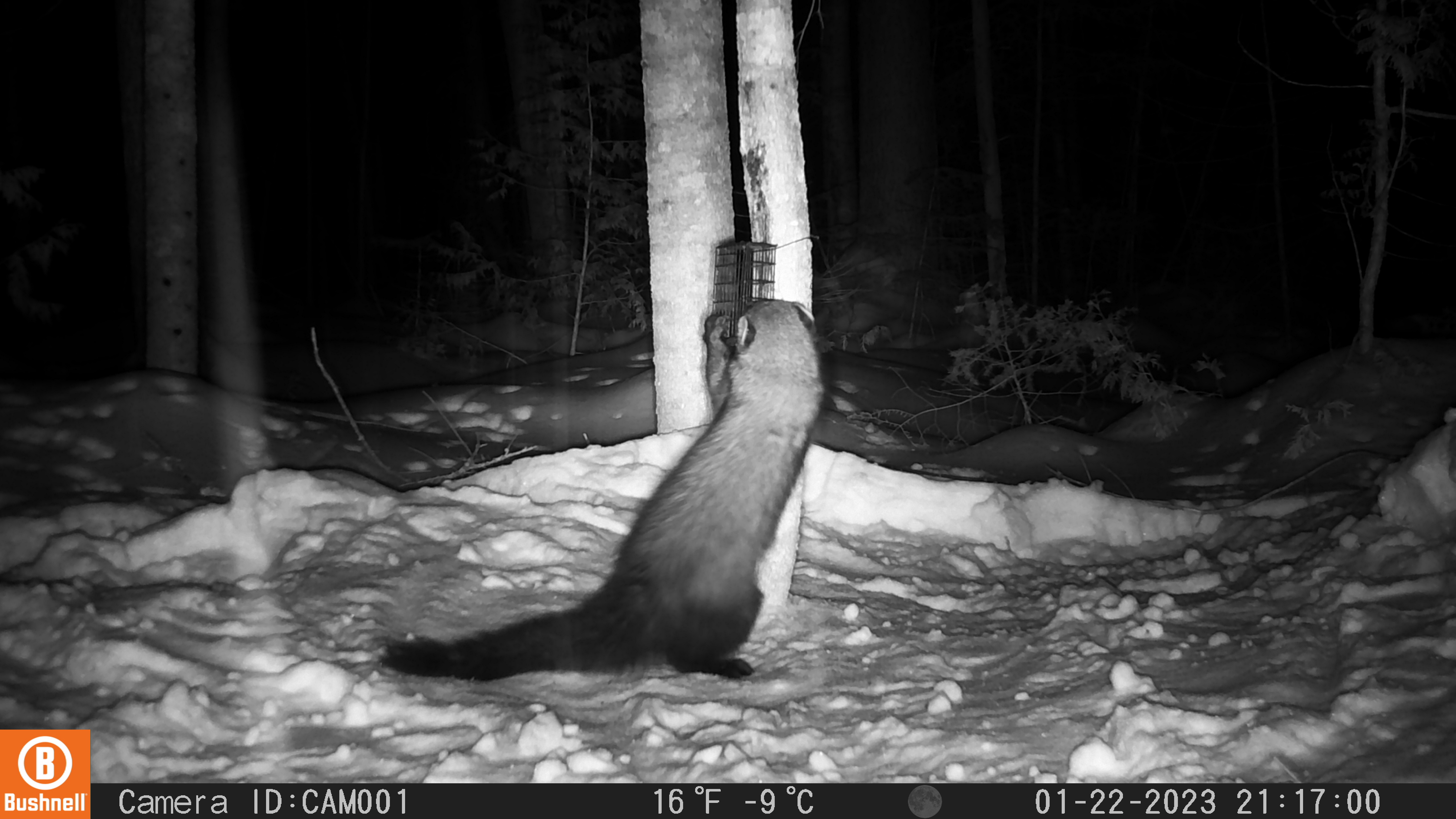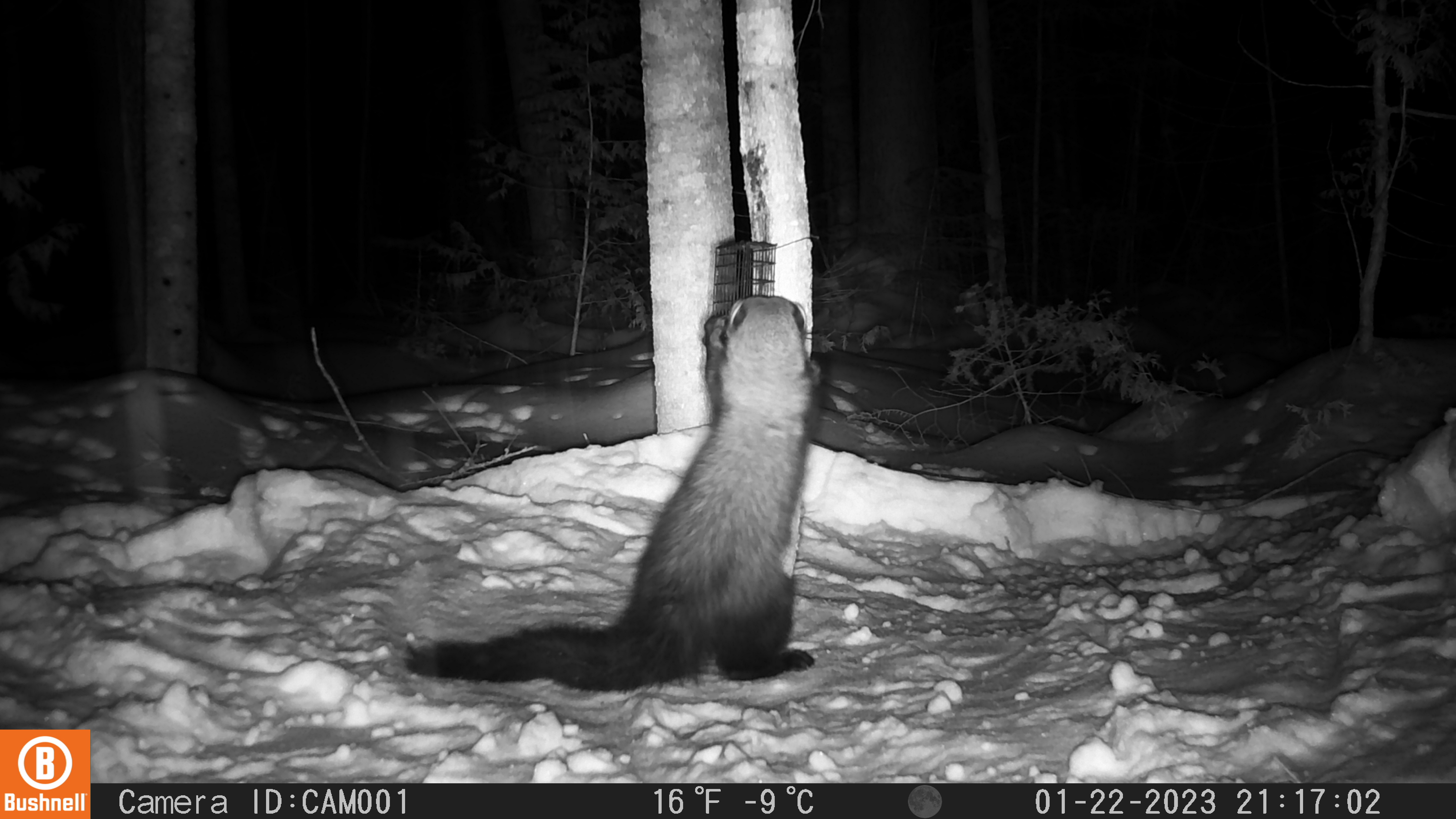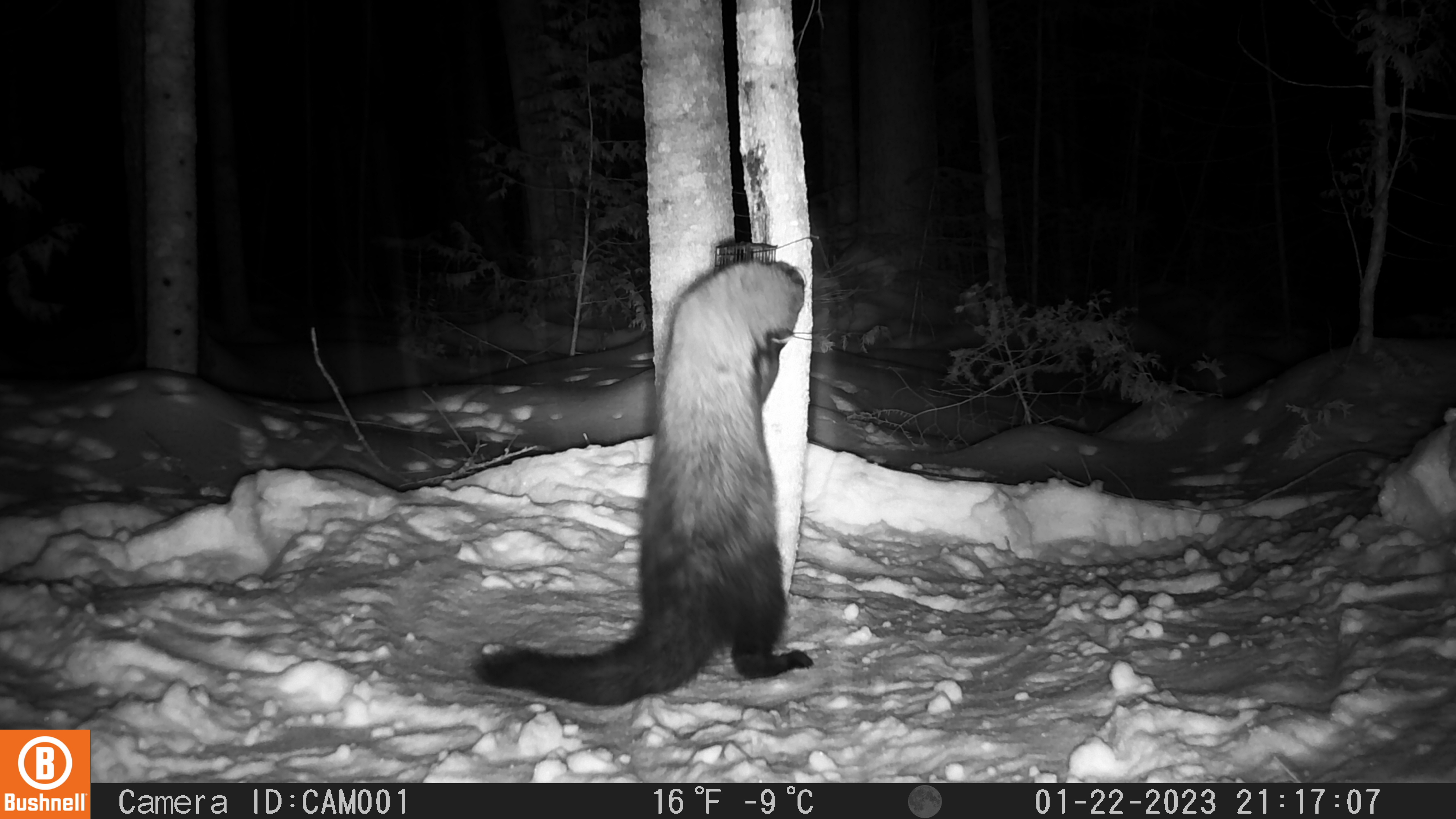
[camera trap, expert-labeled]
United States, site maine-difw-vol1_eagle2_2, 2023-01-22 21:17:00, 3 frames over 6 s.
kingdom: Animalia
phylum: Chordata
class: Mammalia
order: Carnivora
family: Mustelidae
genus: Pekania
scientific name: Pekania pennanti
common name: fisher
Fisher (Pekania pennanti).